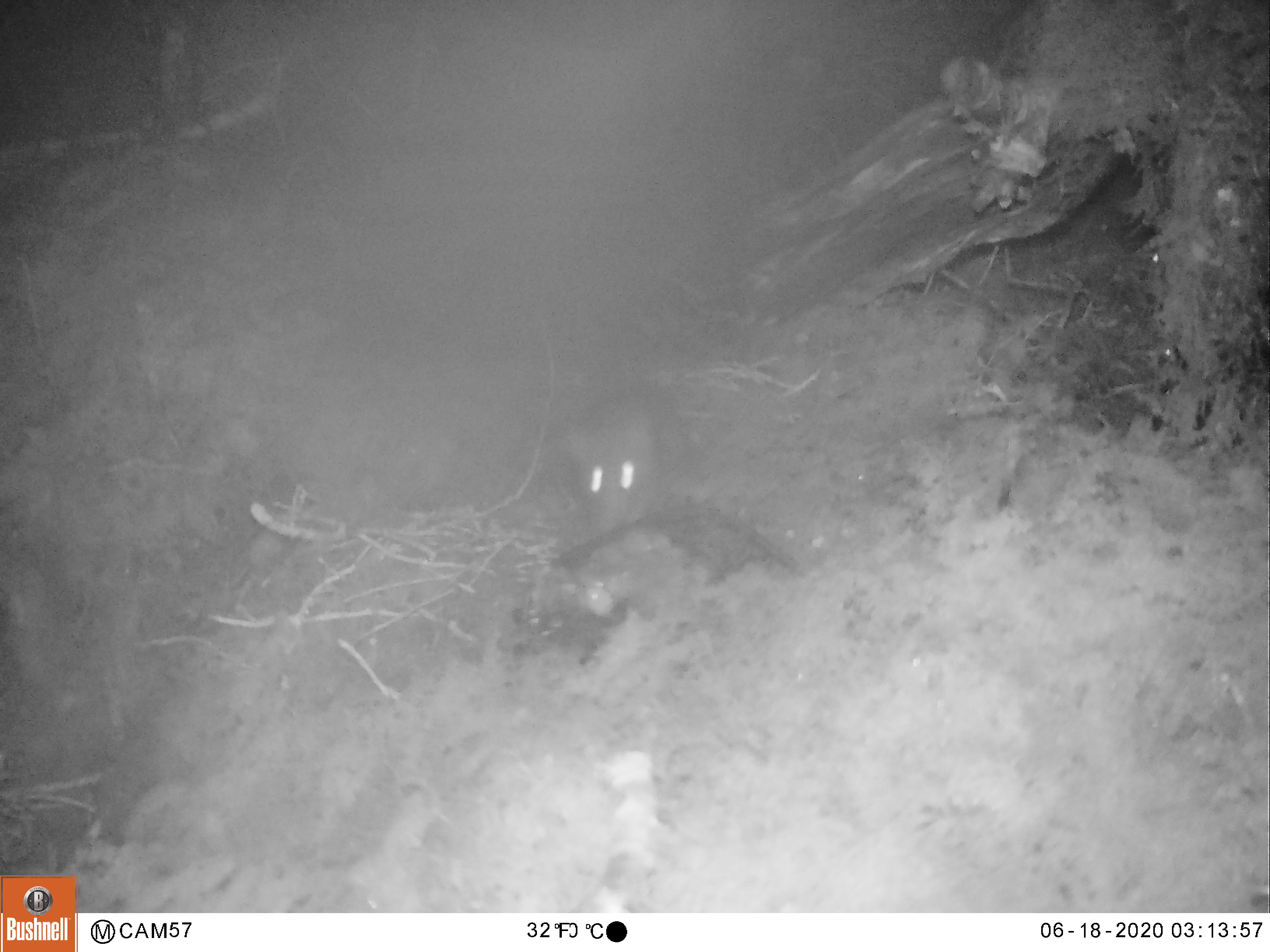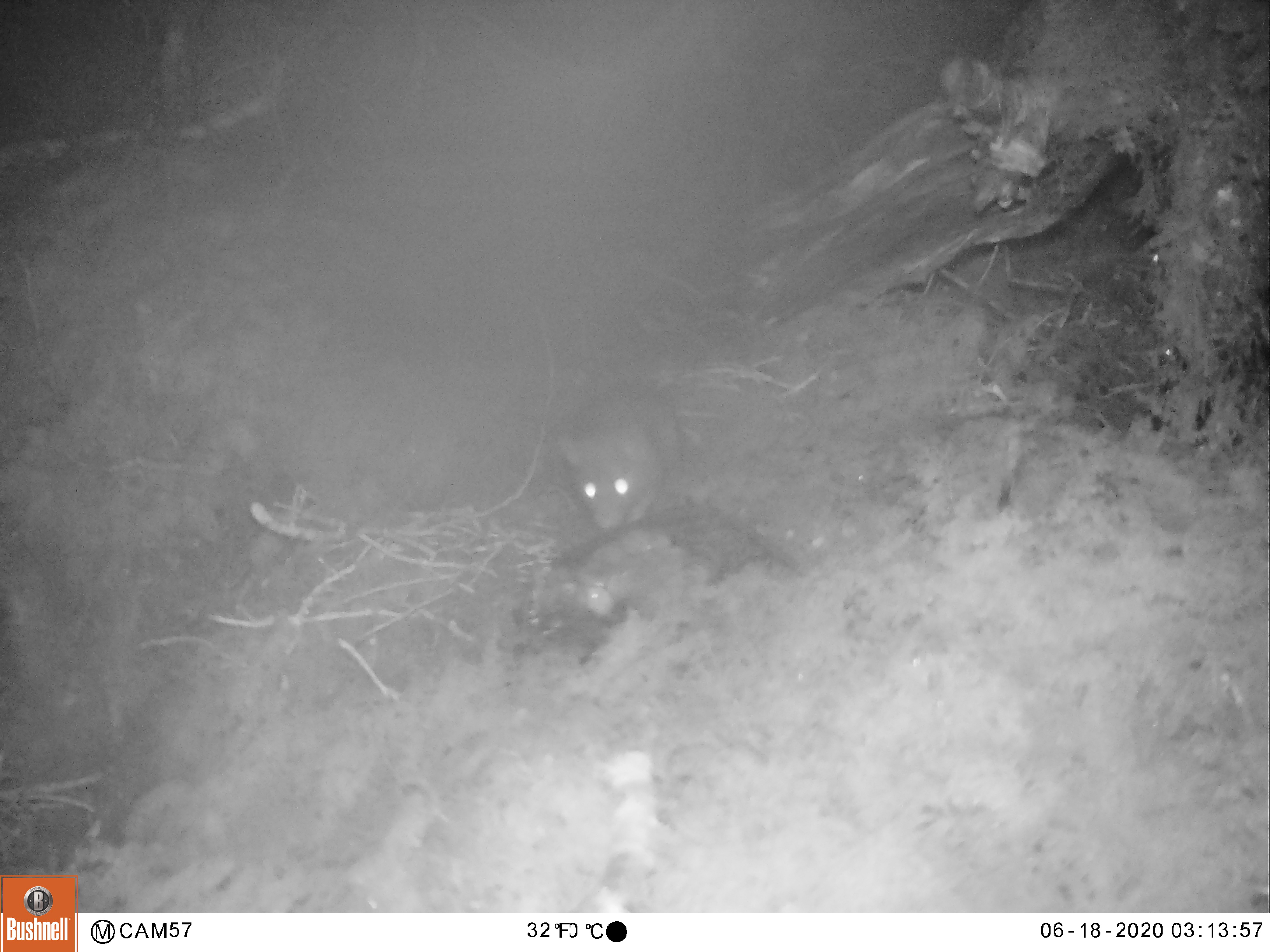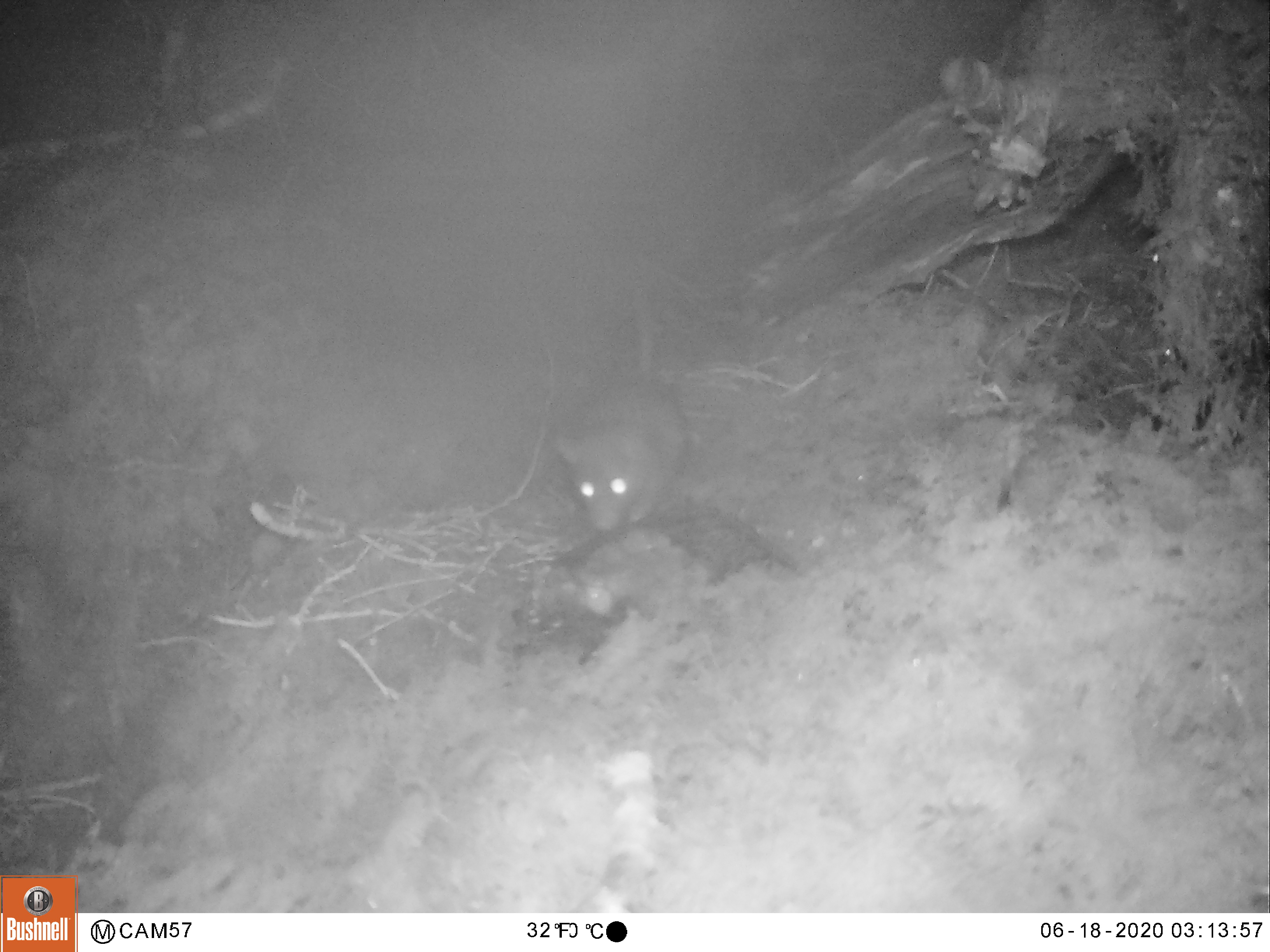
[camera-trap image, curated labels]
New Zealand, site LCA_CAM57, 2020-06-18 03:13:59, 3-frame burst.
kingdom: Animalia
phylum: Chordata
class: Mammalia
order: Rodentia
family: Muridae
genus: Rattus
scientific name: Rattus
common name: rat